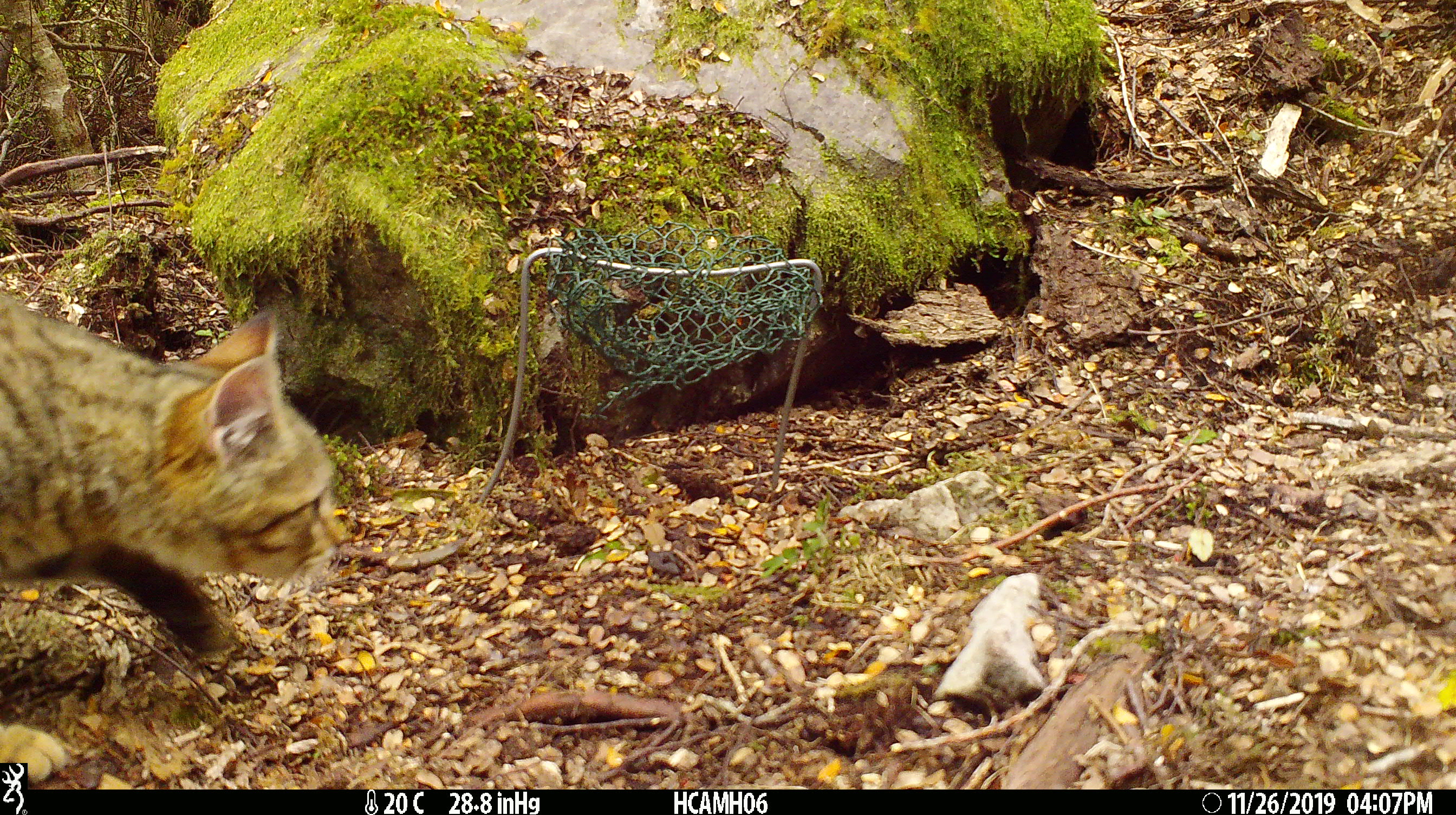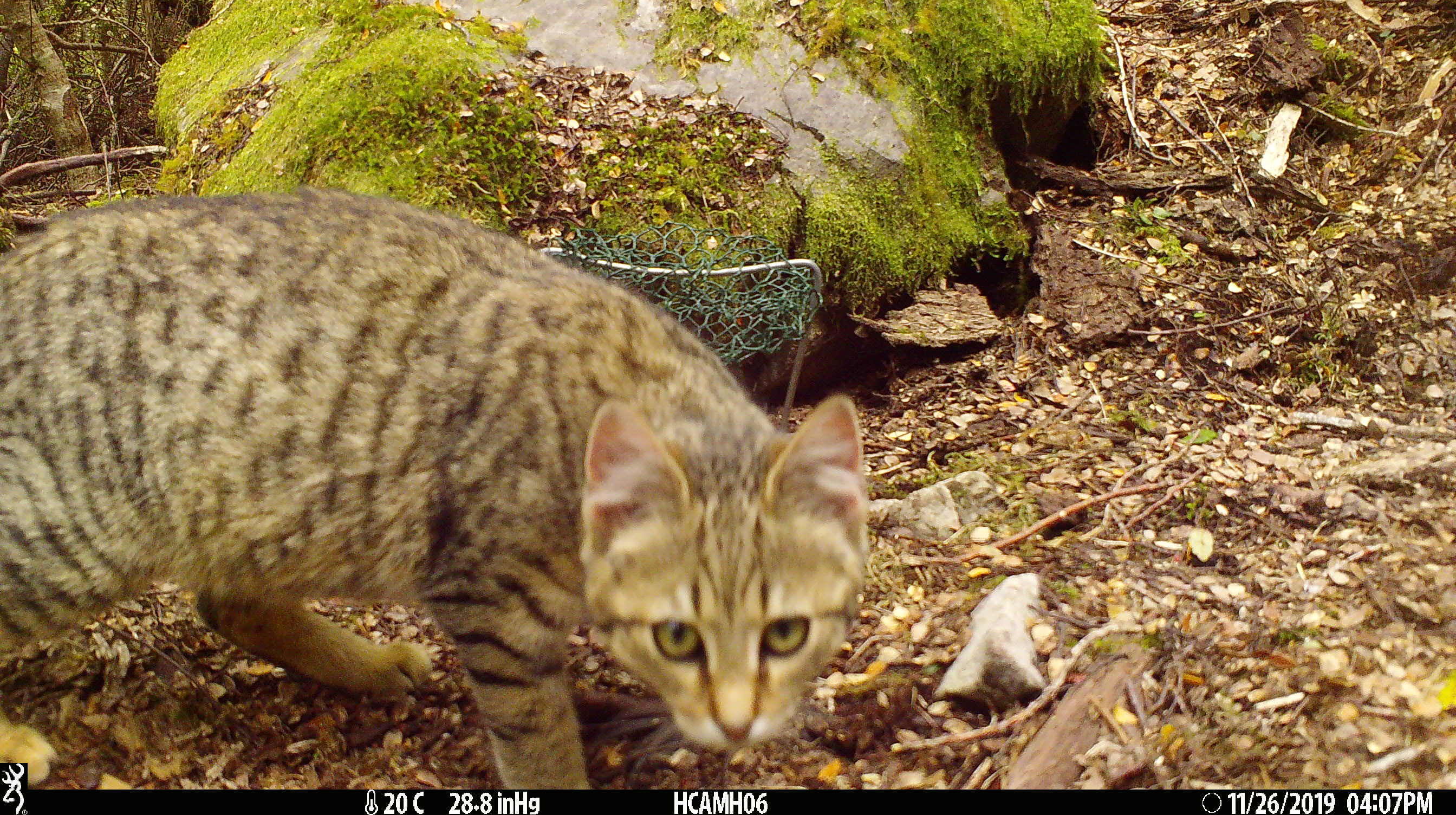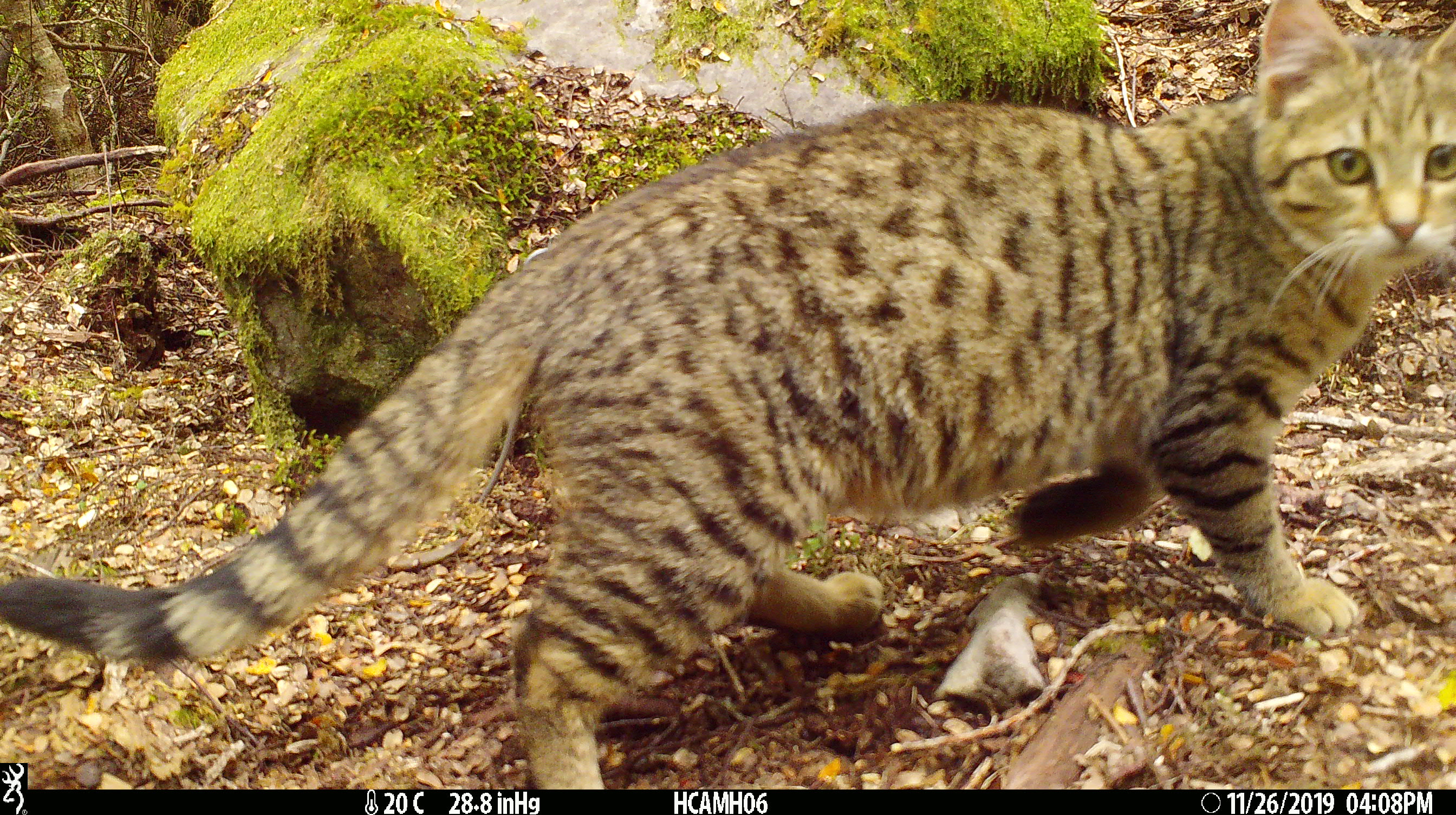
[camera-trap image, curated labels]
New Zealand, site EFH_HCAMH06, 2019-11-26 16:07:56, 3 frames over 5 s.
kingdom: Animalia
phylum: Chordata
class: Mammalia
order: Carnivora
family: Felidae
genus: Felis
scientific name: Felis catus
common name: domestic cat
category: cat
Cat (domestic cat) (Felis catus).